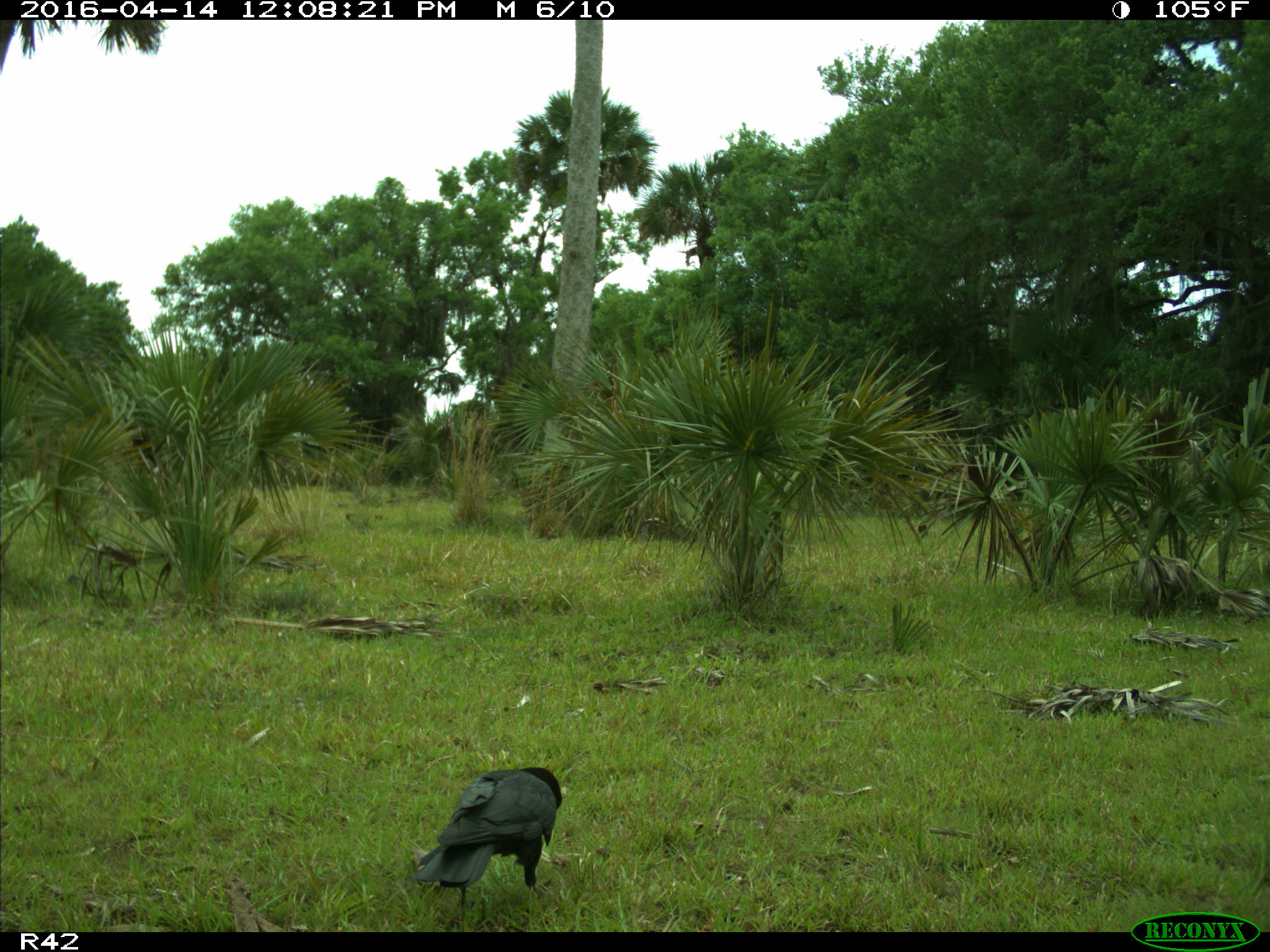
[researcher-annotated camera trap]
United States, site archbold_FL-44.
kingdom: Animalia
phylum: Chordata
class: Aves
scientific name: Aves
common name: birds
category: unidentified bird